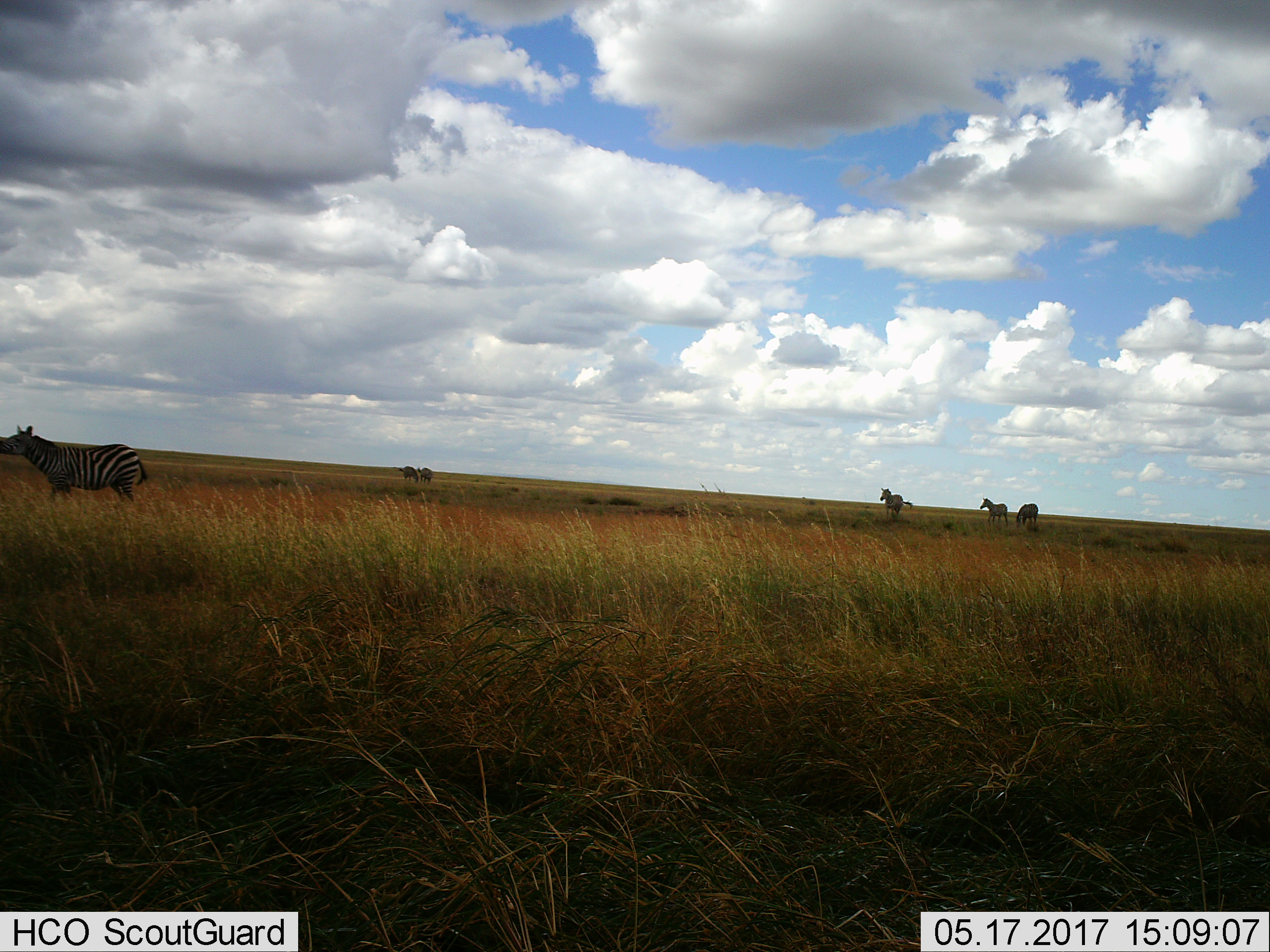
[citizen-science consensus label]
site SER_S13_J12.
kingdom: Animalia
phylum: Chordata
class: Mammalia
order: Perissodactyla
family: Equidae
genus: Equus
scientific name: Equus quagga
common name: plains zebra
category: zebraplains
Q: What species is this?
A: Zebraplains (plains zebra) (Equus quagga).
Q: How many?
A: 5.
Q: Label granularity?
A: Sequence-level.